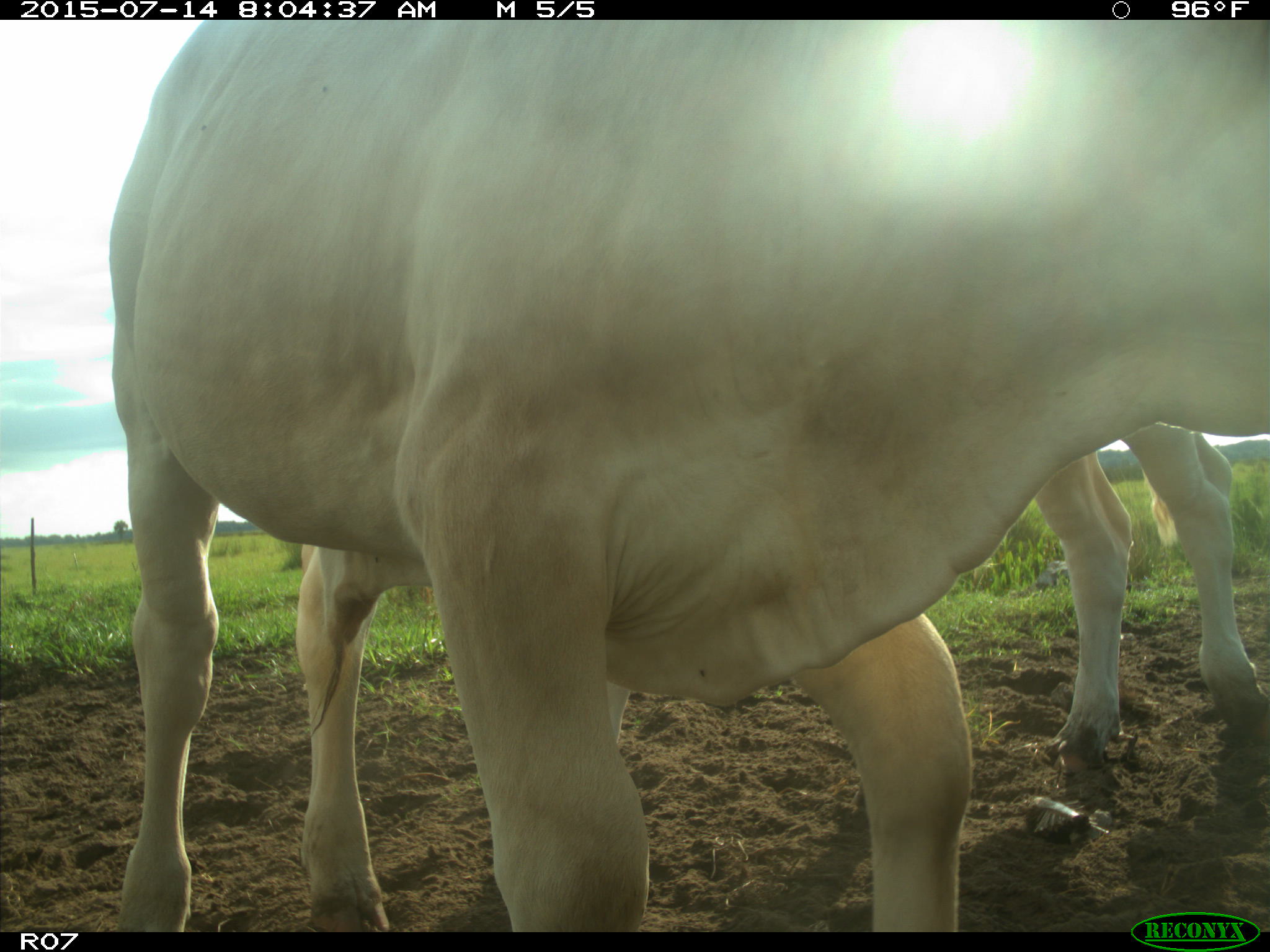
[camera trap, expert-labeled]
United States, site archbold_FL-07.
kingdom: Animalia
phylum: Chordata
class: Mammalia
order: Artiodactyla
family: Bovidae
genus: Bos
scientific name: Bos taurus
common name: domestic cow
Bos taurus (domestic cow).